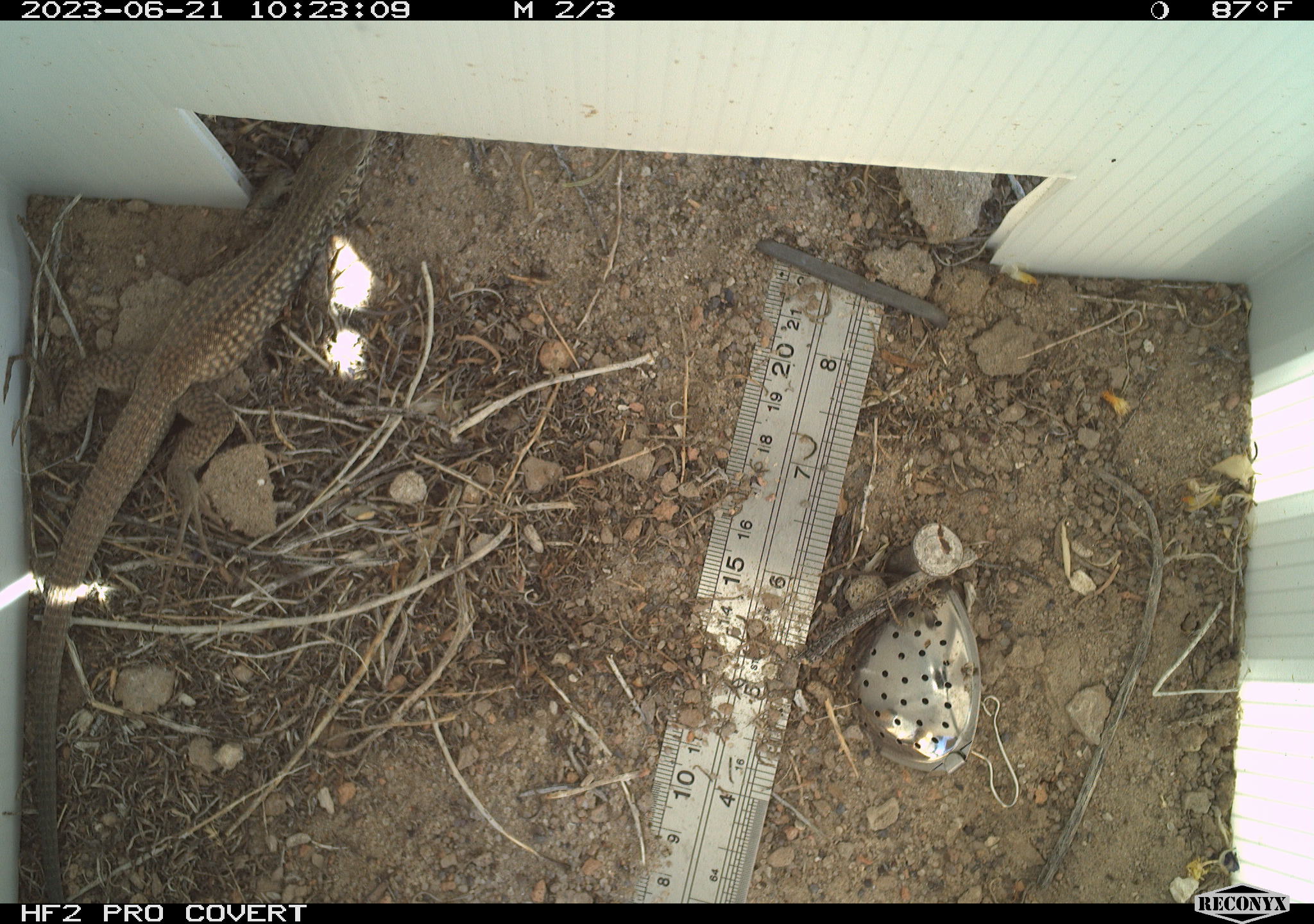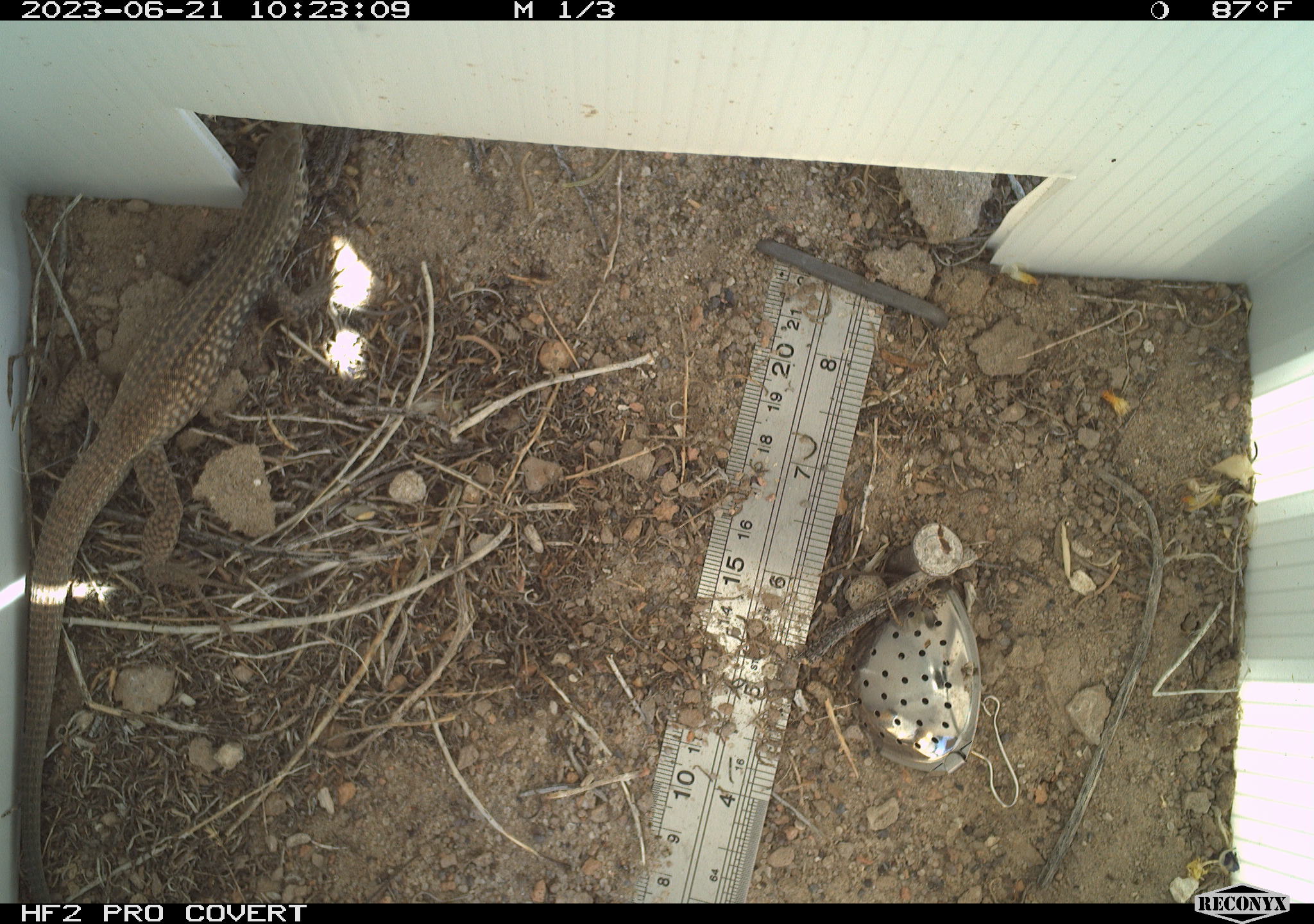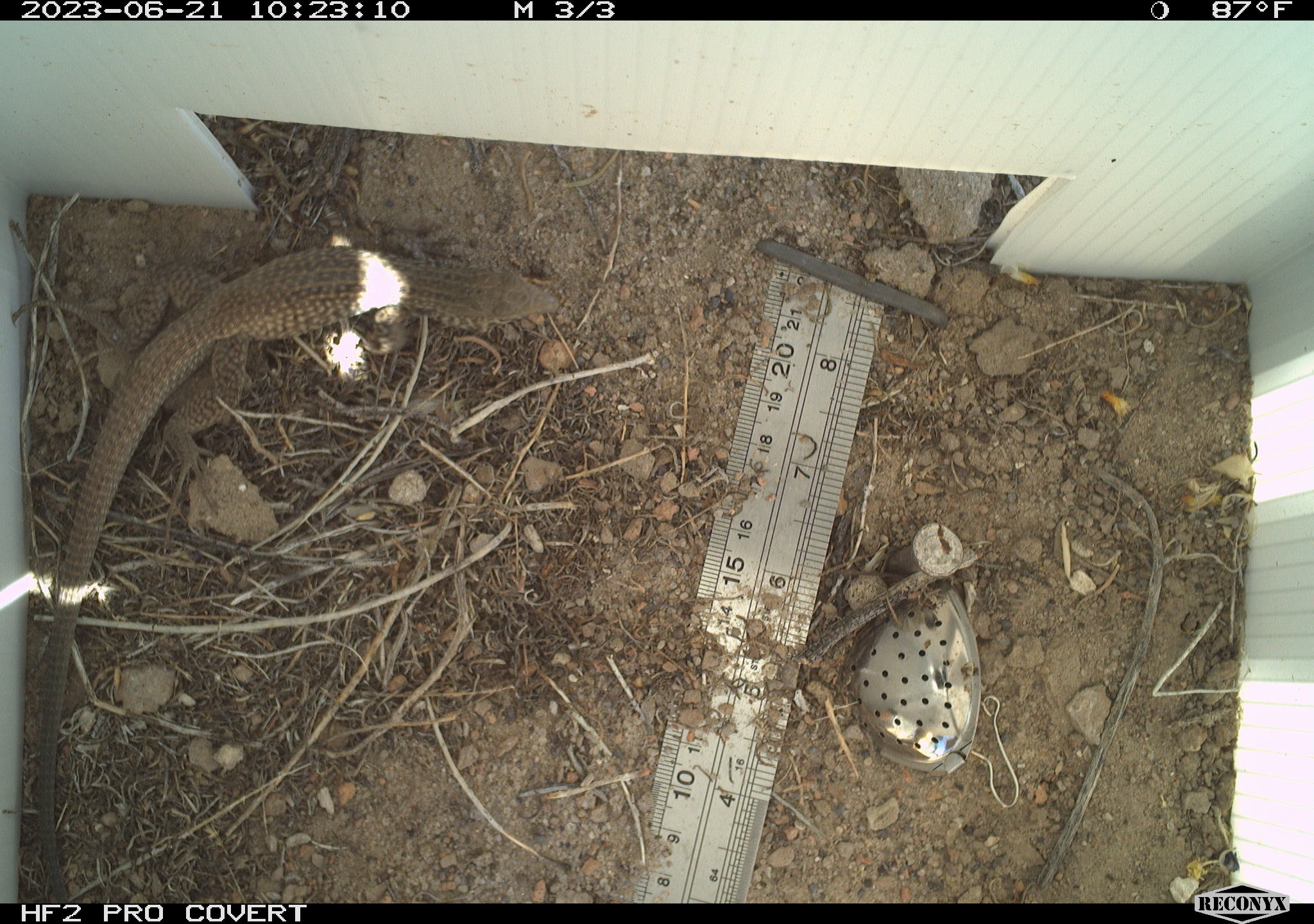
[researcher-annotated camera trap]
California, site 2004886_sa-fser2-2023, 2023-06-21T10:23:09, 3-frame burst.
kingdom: Animalia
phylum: Chordata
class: Reptilia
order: Squamata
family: Teiidae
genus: Aspidoscelis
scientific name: Aspidoscelis tigris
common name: western whiptail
Western whiptail (Aspidoscelis tigris).